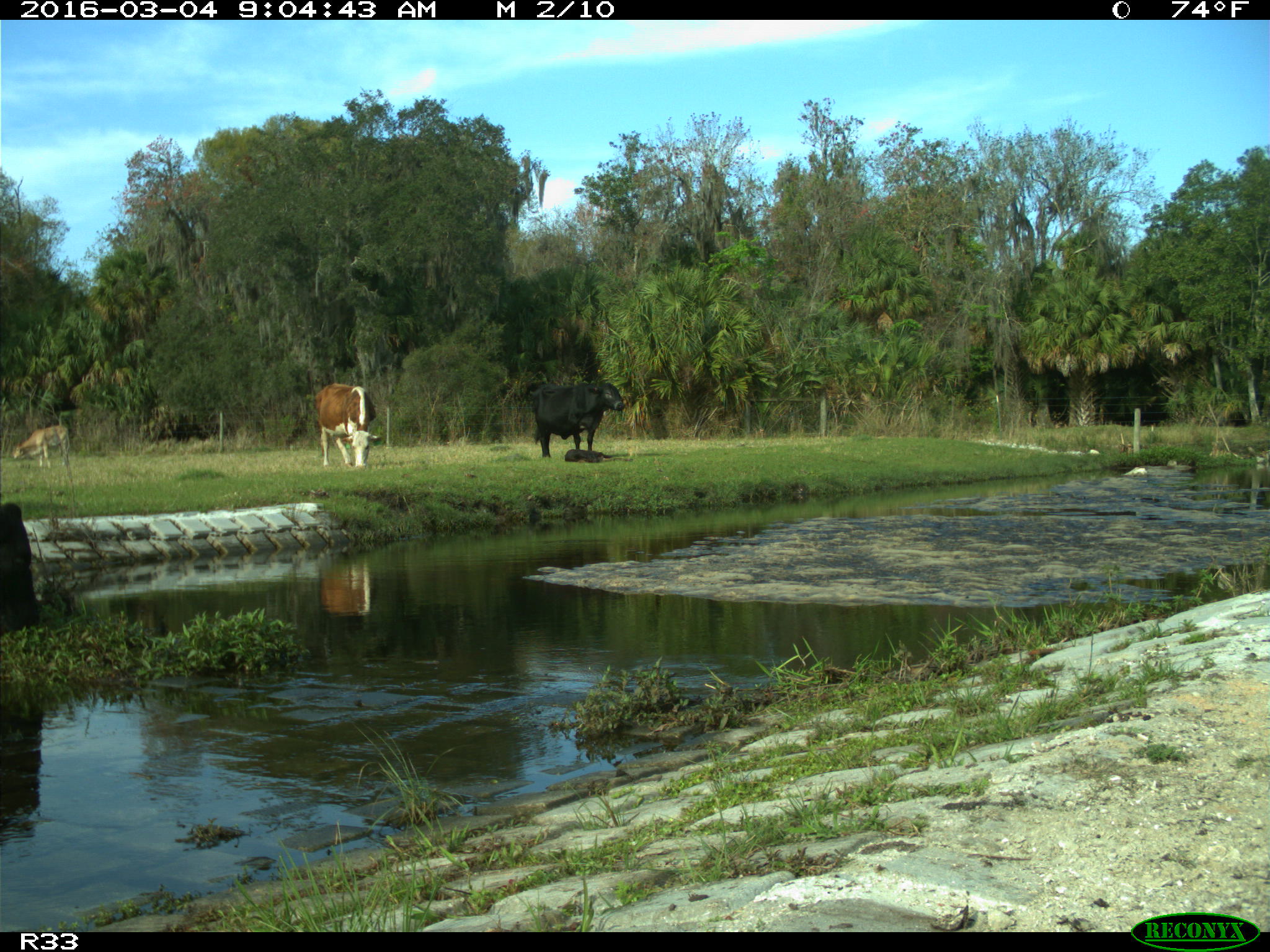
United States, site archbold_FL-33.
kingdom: Animalia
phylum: Chordata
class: Mammalia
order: Artiodactyla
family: Bovidae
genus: Bos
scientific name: Bos taurus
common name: domestic cow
Bos taurus (domestic cow).